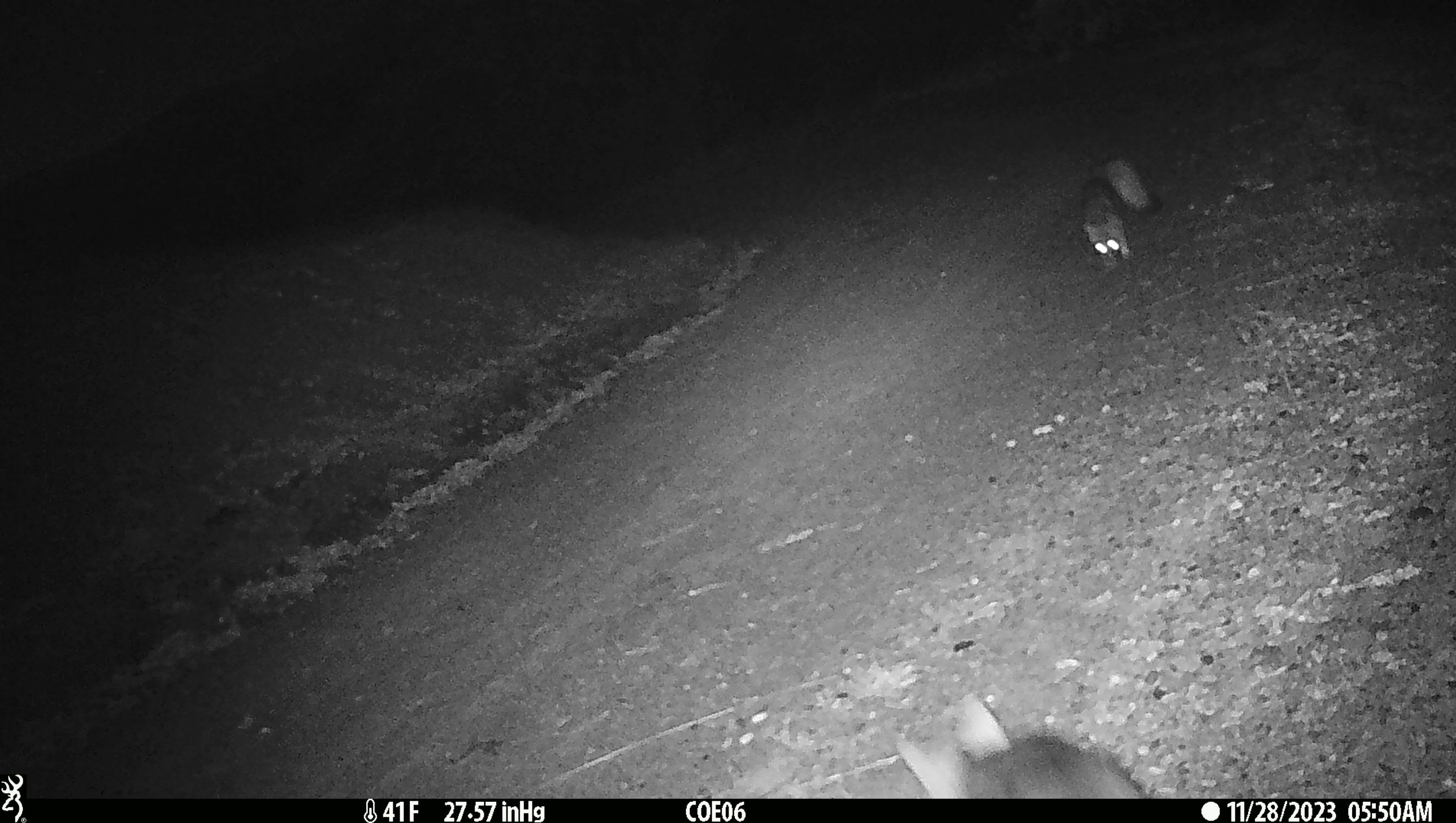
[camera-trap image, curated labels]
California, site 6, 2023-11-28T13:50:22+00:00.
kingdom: Animalia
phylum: Chordata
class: Mammalia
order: Carnivora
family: Canidae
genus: Urocyon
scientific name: Urocyon cinereoargenteus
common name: gray fox